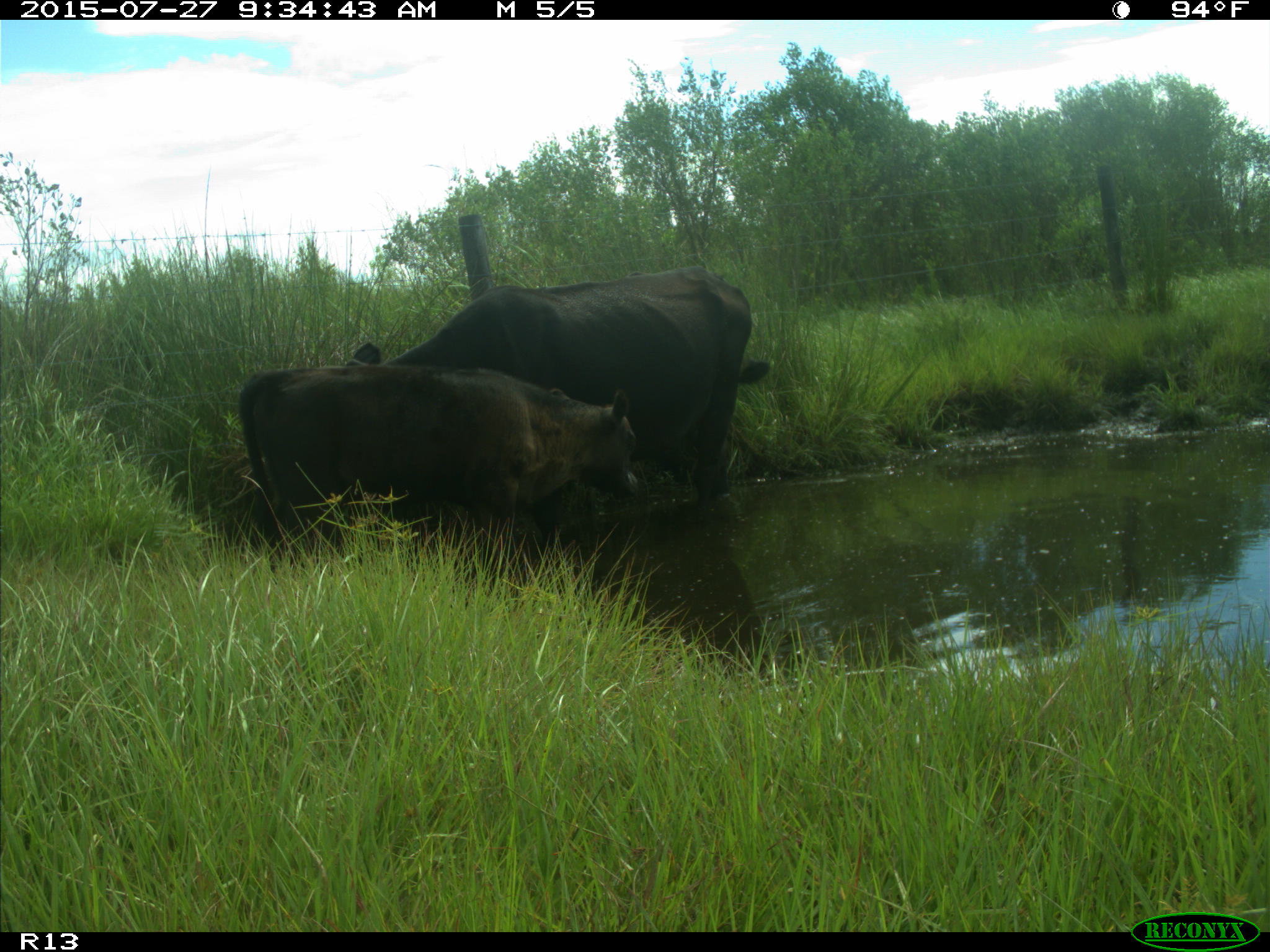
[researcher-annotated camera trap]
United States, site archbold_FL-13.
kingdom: Animalia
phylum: Chordata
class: Mammalia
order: Artiodactyla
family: Bovidae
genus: Bos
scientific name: Bos taurus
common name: domestic cow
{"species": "Bos taurus (domestic cow)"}